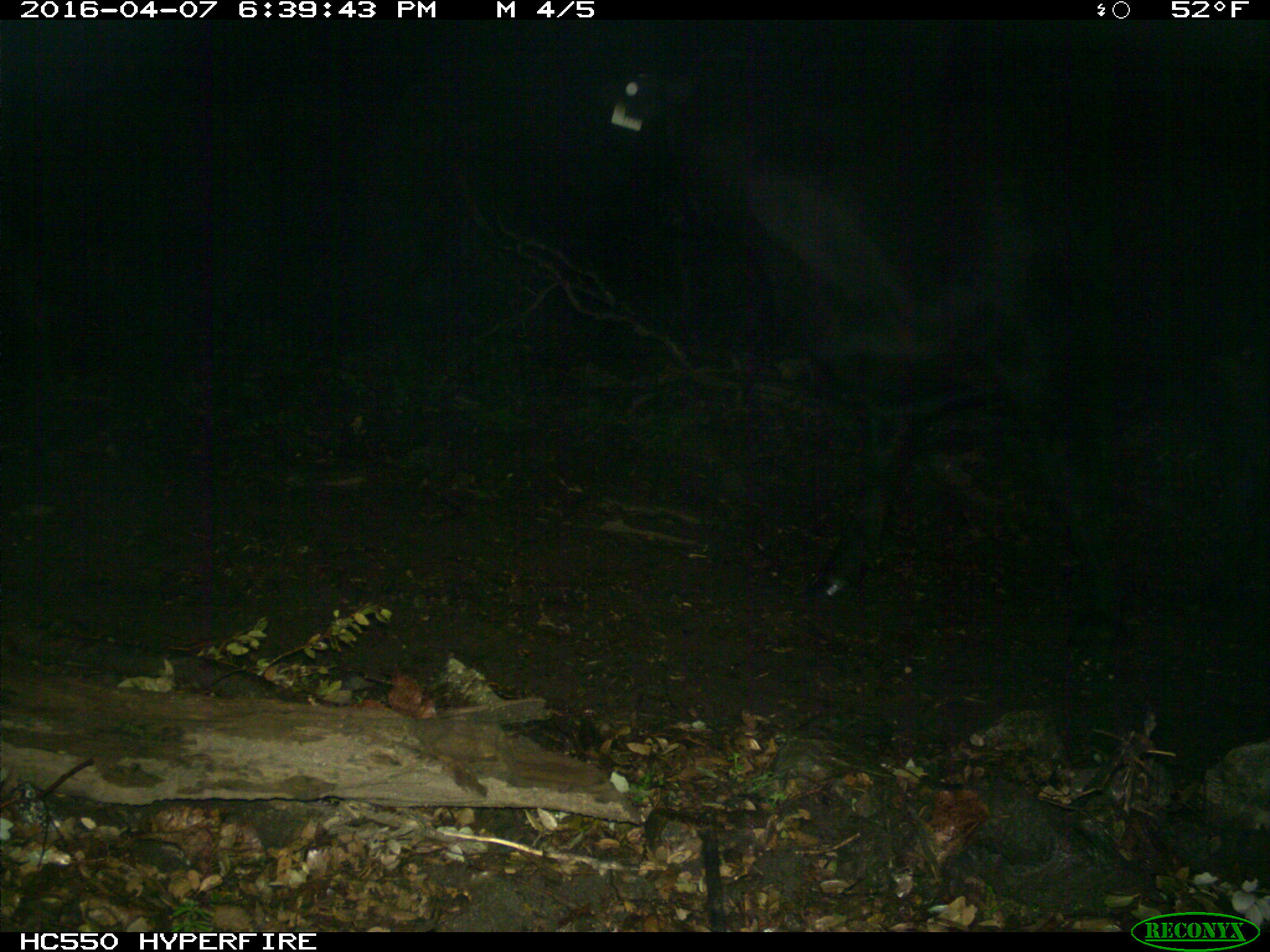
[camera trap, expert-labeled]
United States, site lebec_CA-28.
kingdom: Animalia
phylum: Chordata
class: Mammalia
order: Artiodactyla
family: Bovidae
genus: Bos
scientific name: Bos taurus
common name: domestic cow